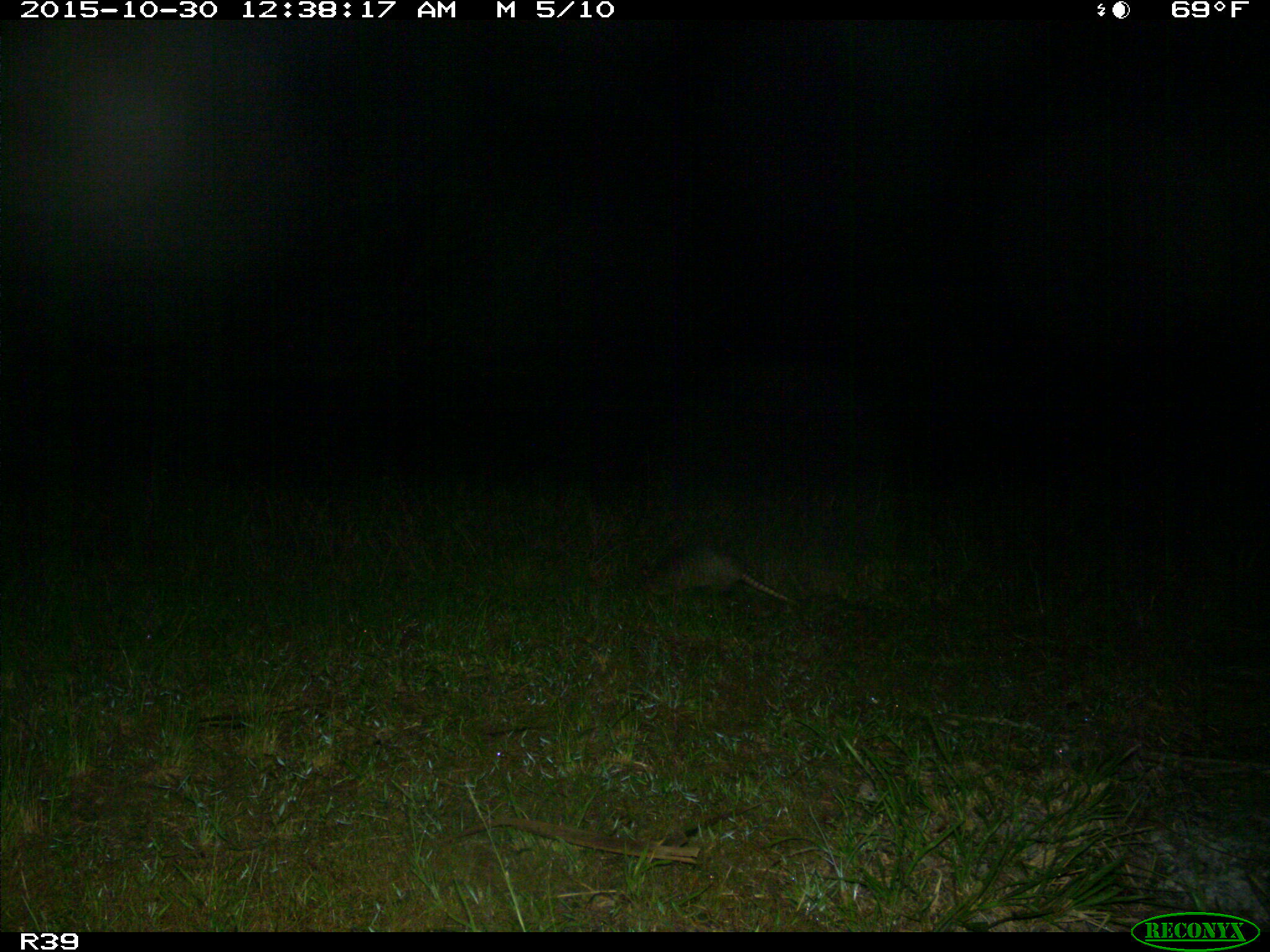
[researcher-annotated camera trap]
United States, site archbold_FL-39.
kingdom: Animalia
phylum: Chordata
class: Mammalia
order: Cingulata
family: Dasypodidae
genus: Dasypus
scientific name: Dasypus novemcinctus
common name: nine-banded armadillo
Dasypus novemcinctus (nine-banded armadillo).